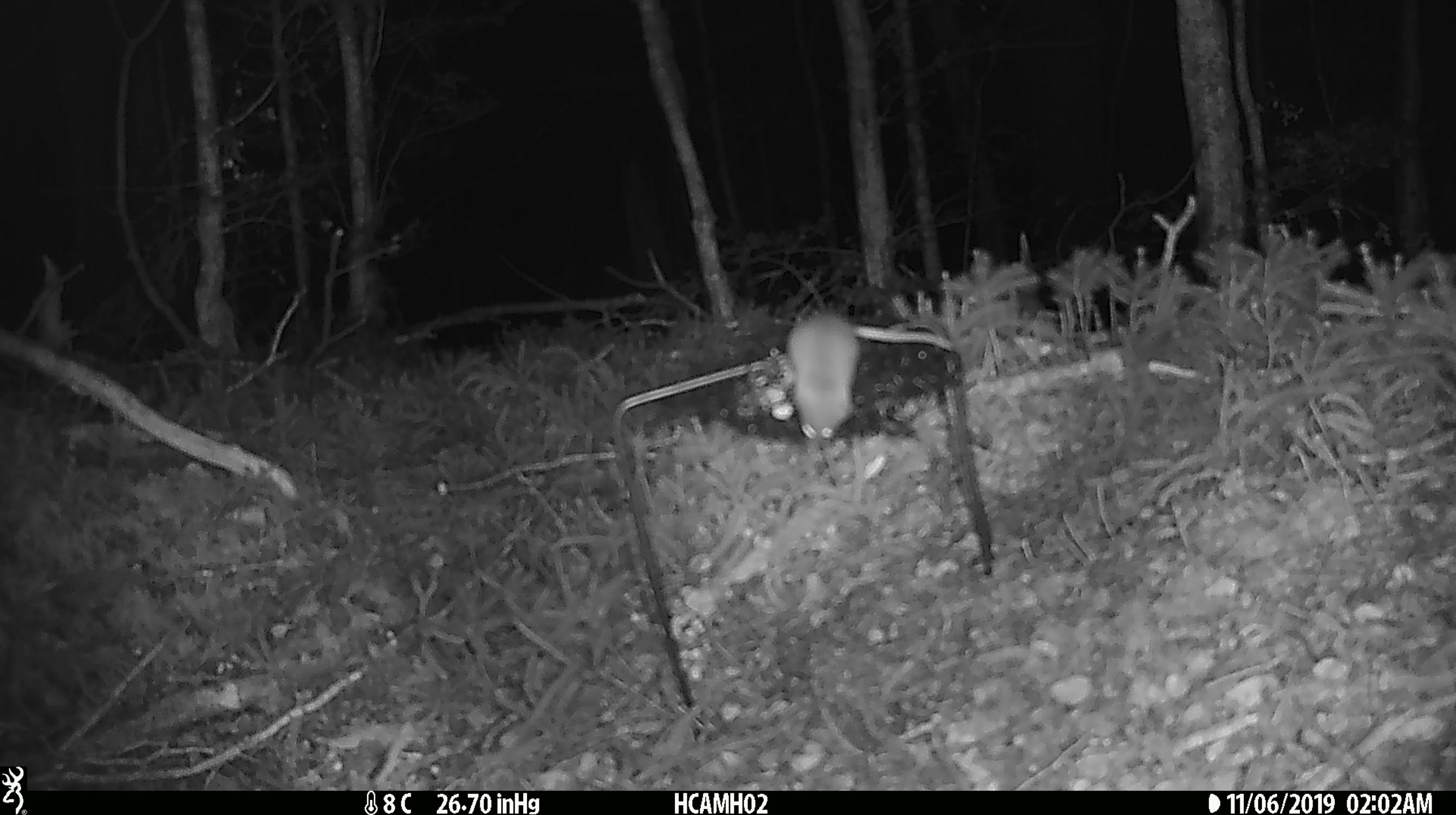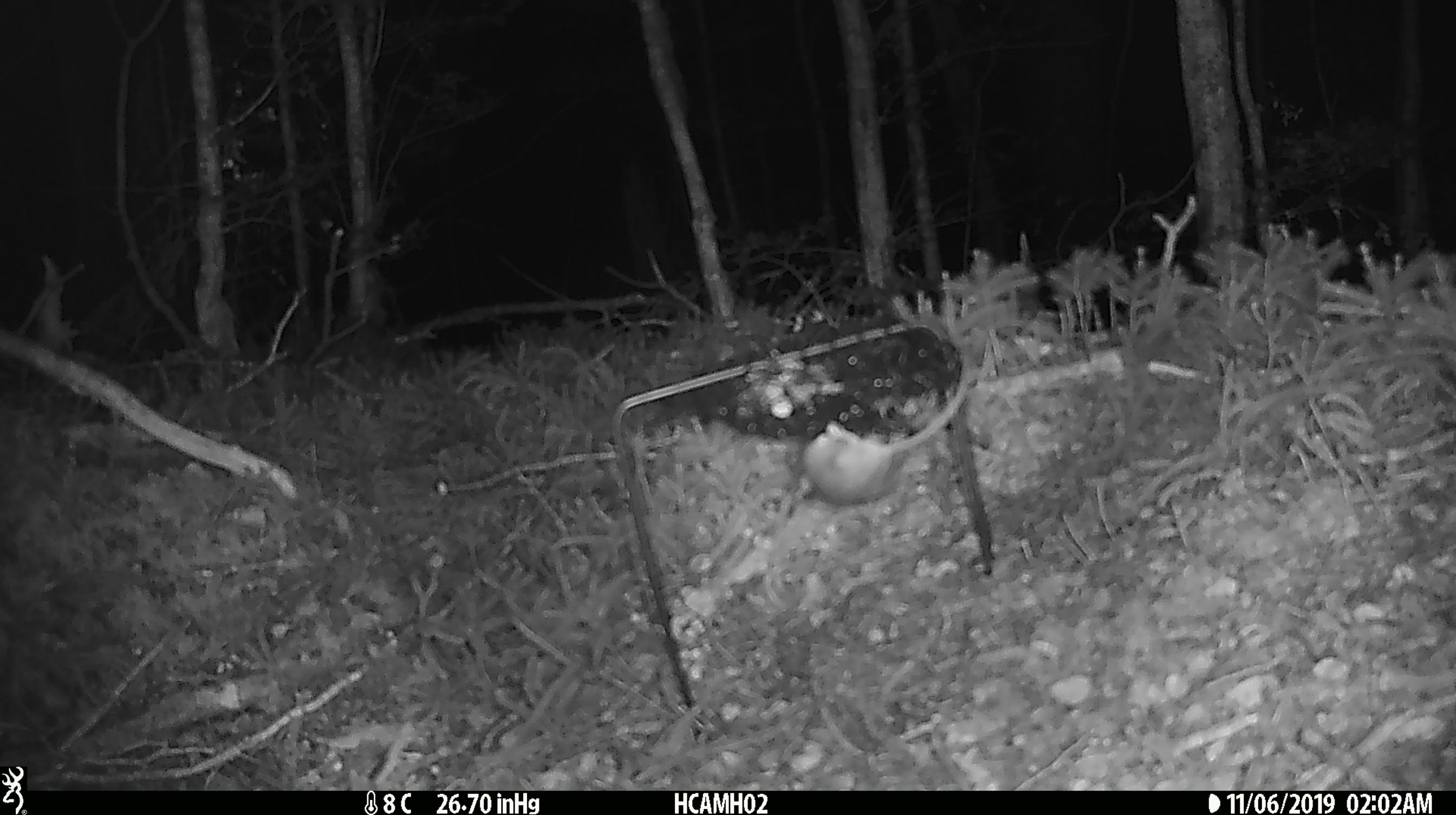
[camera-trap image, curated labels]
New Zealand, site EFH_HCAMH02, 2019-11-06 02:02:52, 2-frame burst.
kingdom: Animalia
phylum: Chordata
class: Mammalia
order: Rodentia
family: Muridae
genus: Mus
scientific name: Mus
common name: mouse